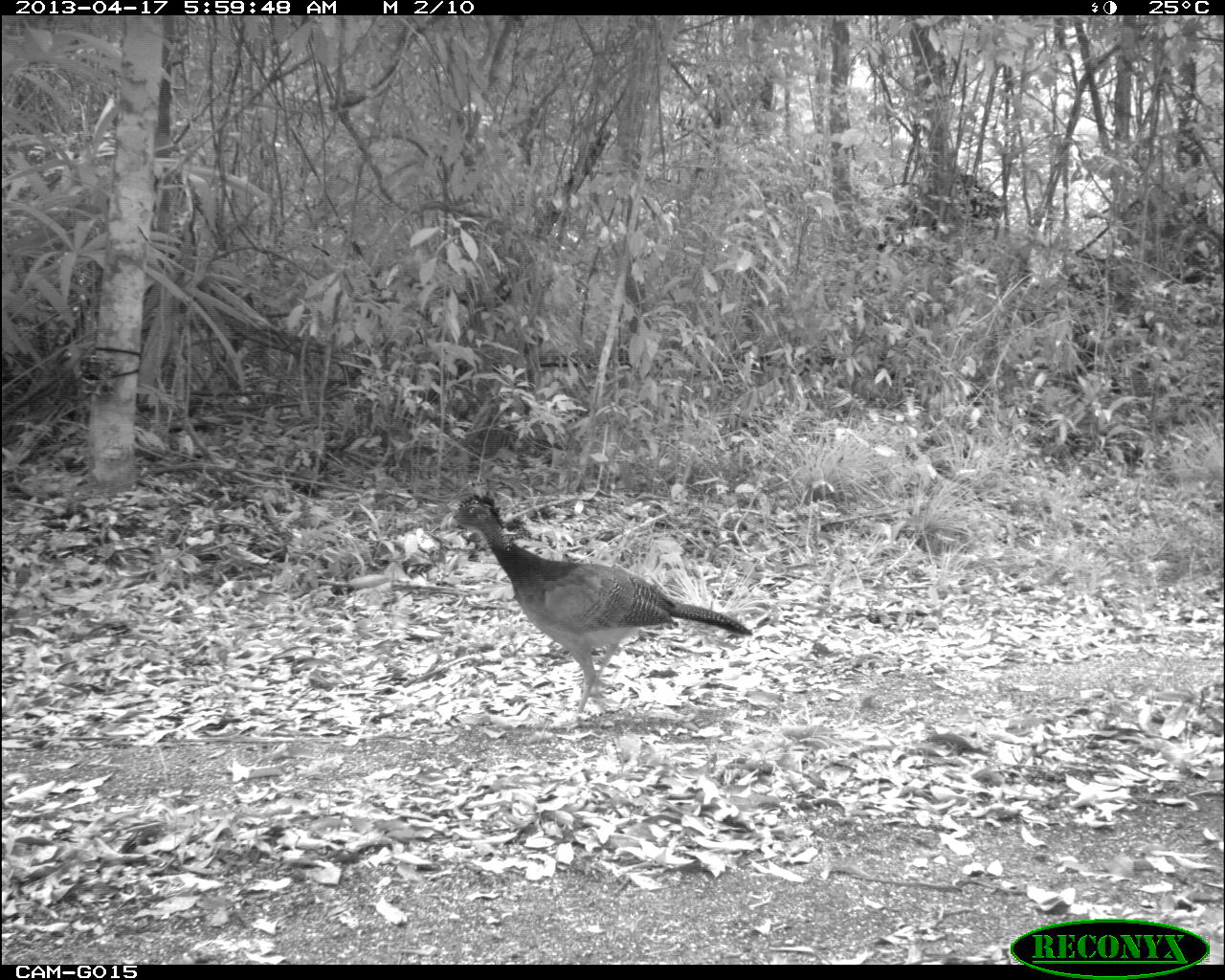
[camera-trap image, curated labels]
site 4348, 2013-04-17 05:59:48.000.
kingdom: Animalia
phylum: Chordata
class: Aves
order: Galliformes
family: Cracidae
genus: Crax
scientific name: Crax rubra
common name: great curassow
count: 1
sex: female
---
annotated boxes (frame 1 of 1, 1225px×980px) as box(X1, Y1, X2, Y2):
crax rubra: box(440, 491, 753, 727)